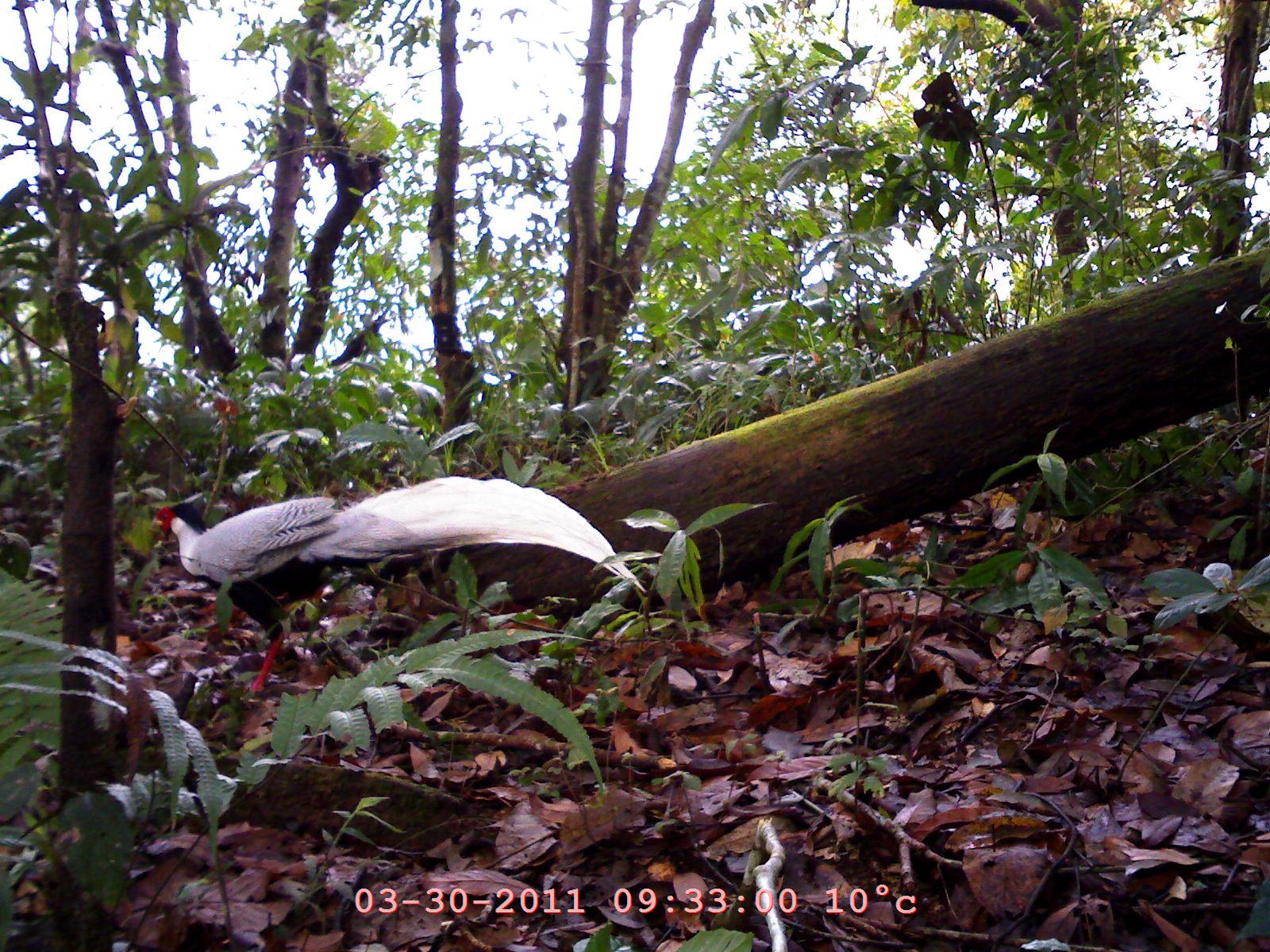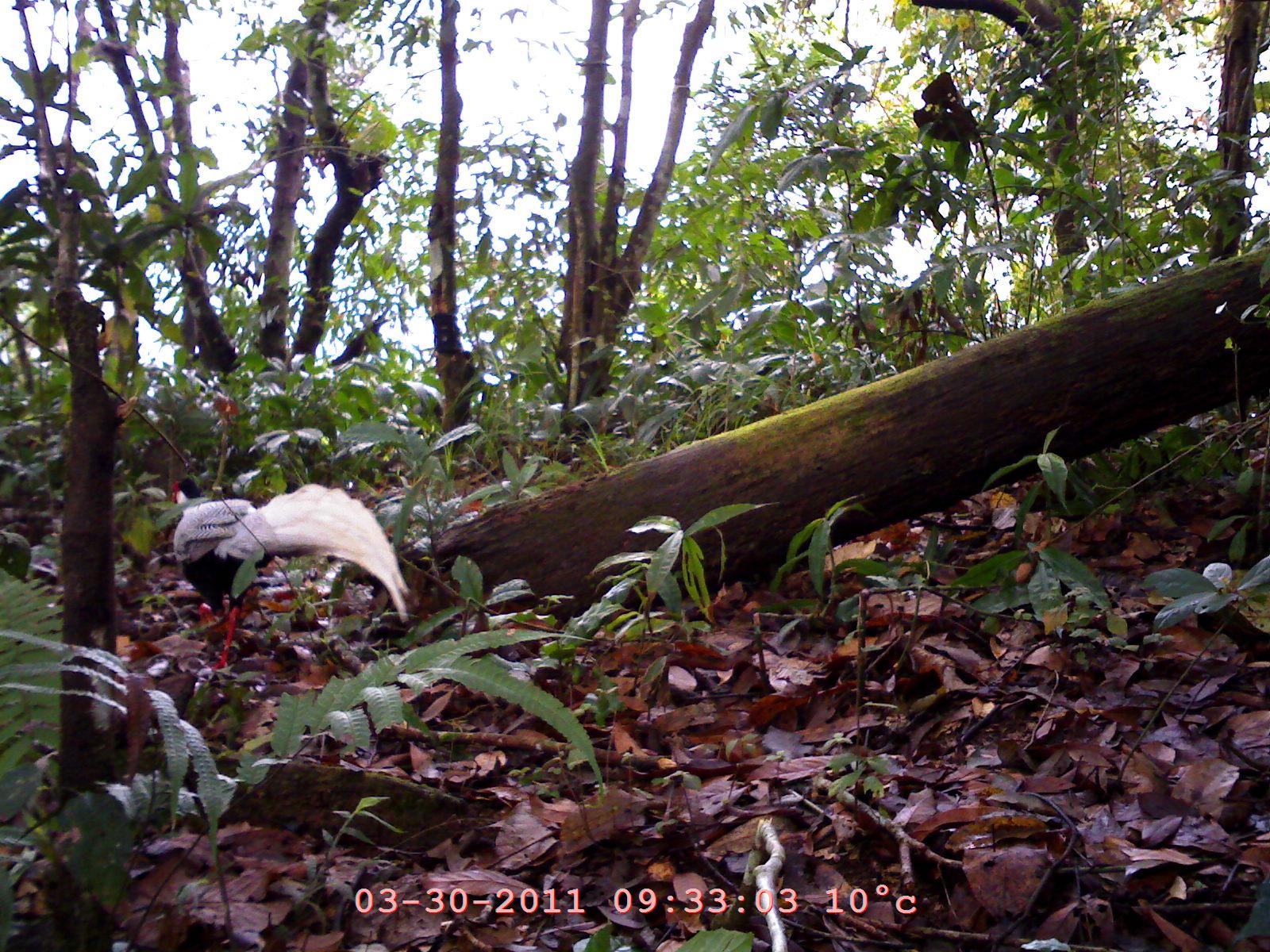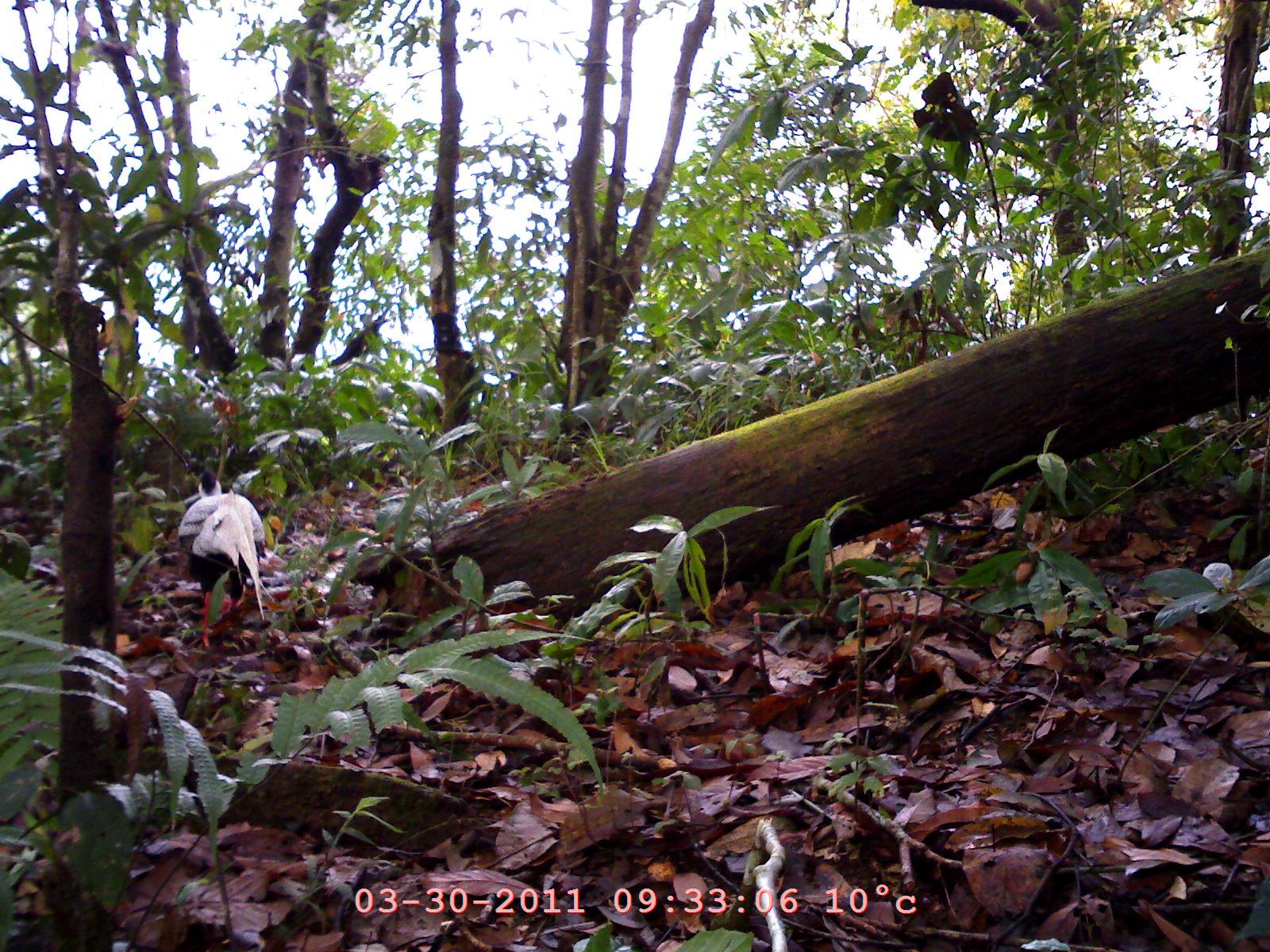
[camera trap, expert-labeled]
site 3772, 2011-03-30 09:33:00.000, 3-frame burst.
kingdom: Animalia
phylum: Chordata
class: Aves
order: Galliformes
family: Phasianidae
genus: Lophura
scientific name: Lophura nycthemera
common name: silver pheasant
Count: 1.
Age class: adult.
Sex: male.